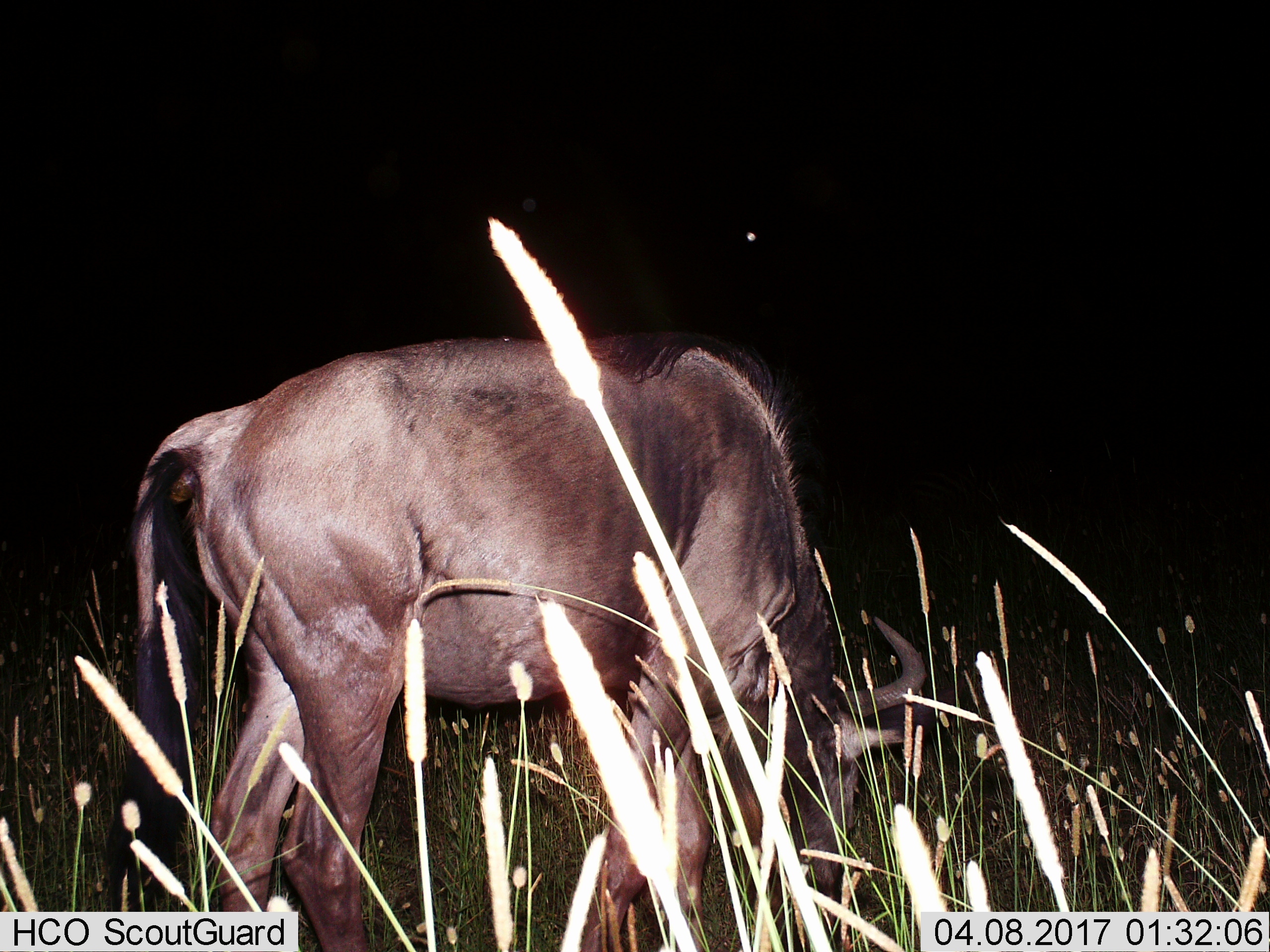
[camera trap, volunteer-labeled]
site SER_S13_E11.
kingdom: Animalia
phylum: Chordata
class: Mammalia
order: Artiodactyla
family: Bovidae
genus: Connochaetes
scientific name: Connochaetes taurinus taurinus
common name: blue wildebeest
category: wildebeestblue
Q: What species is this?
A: Wildebeestblue (blue wildebeest) (Connochaetes taurinus taurinus).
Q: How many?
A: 1.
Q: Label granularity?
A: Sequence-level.